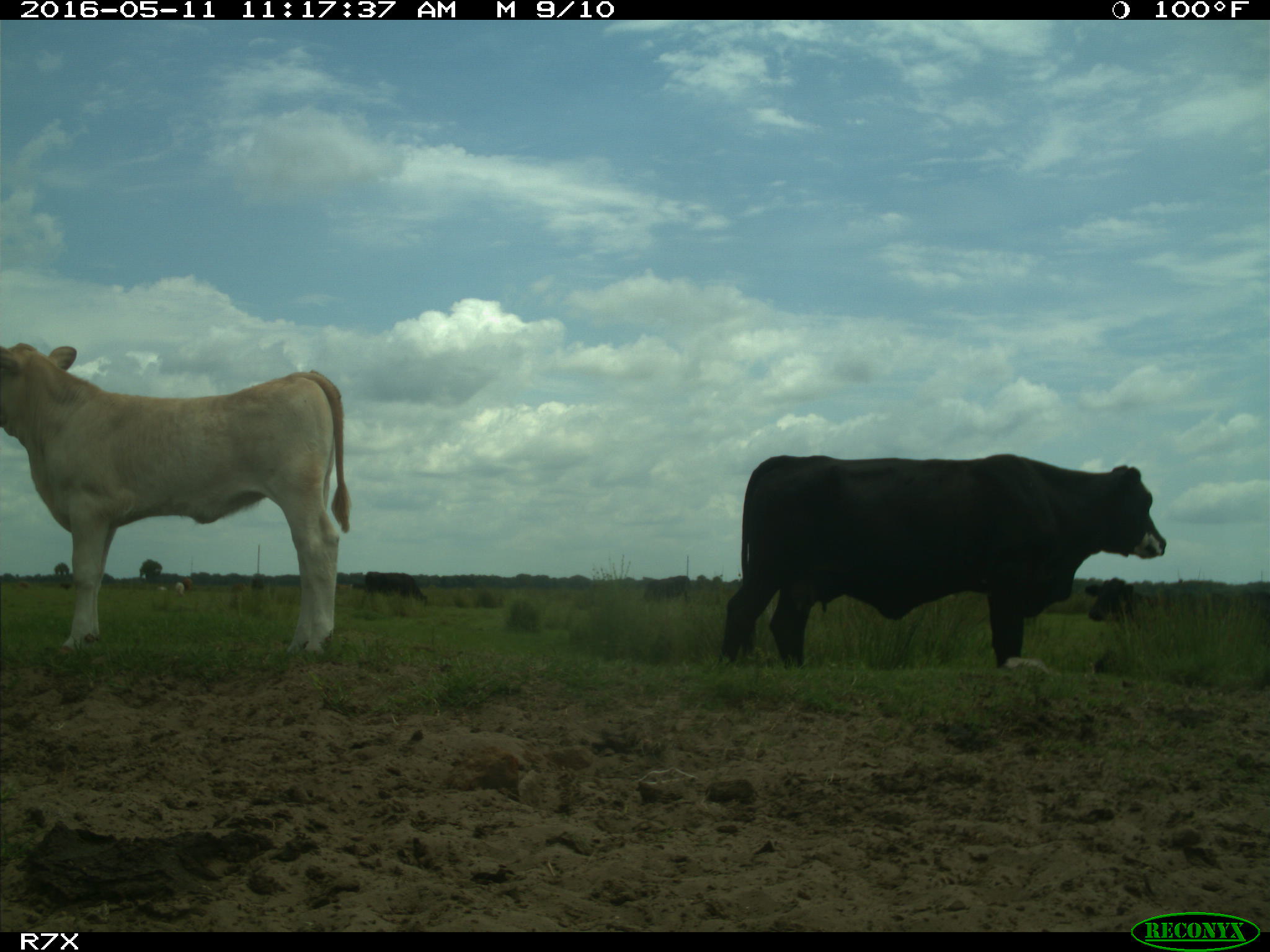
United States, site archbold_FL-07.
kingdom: Animalia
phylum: Chordata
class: Mammalia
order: Artiodactyla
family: Bovidae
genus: Bos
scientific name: Bos taurus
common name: domestic cow